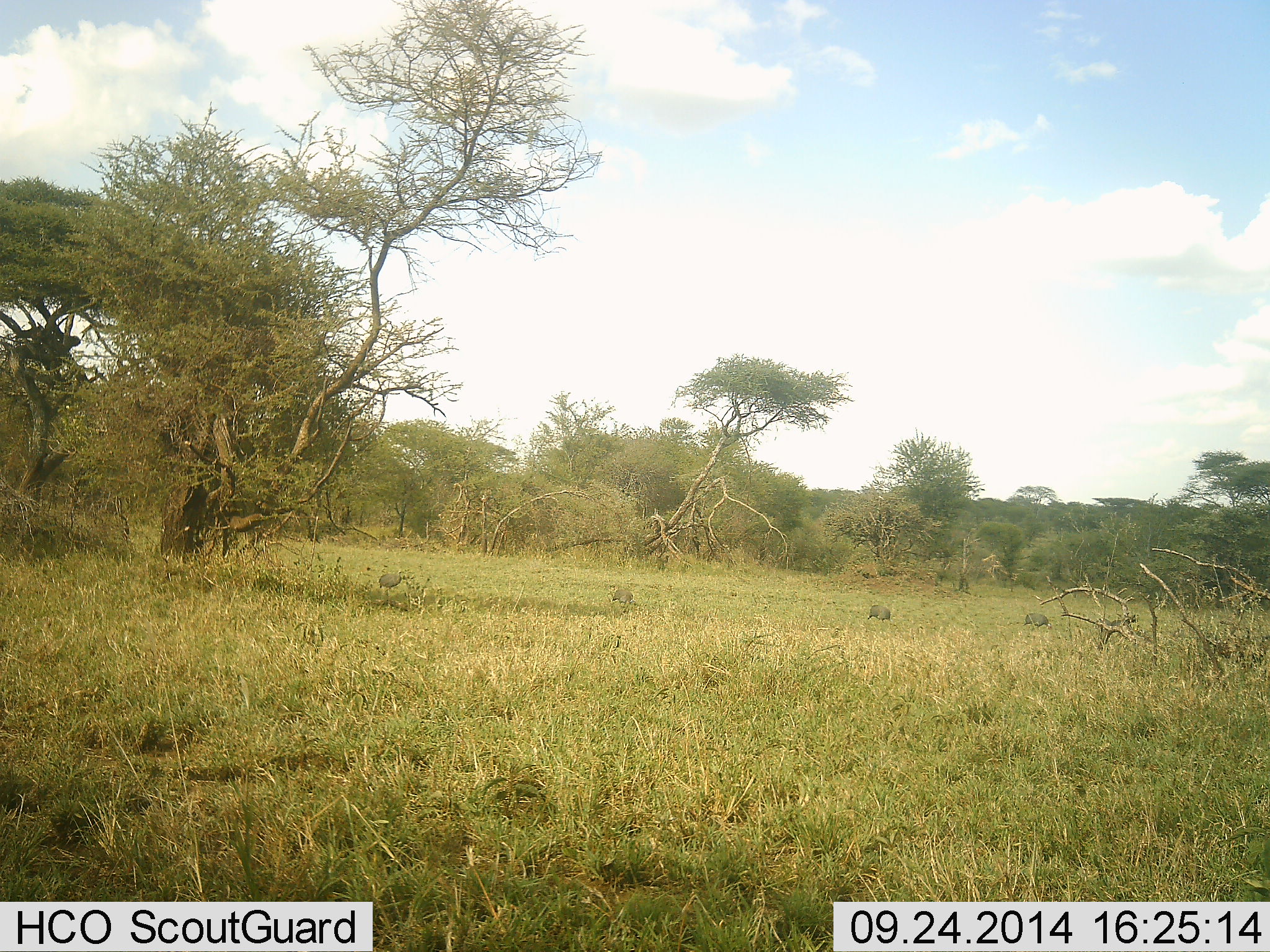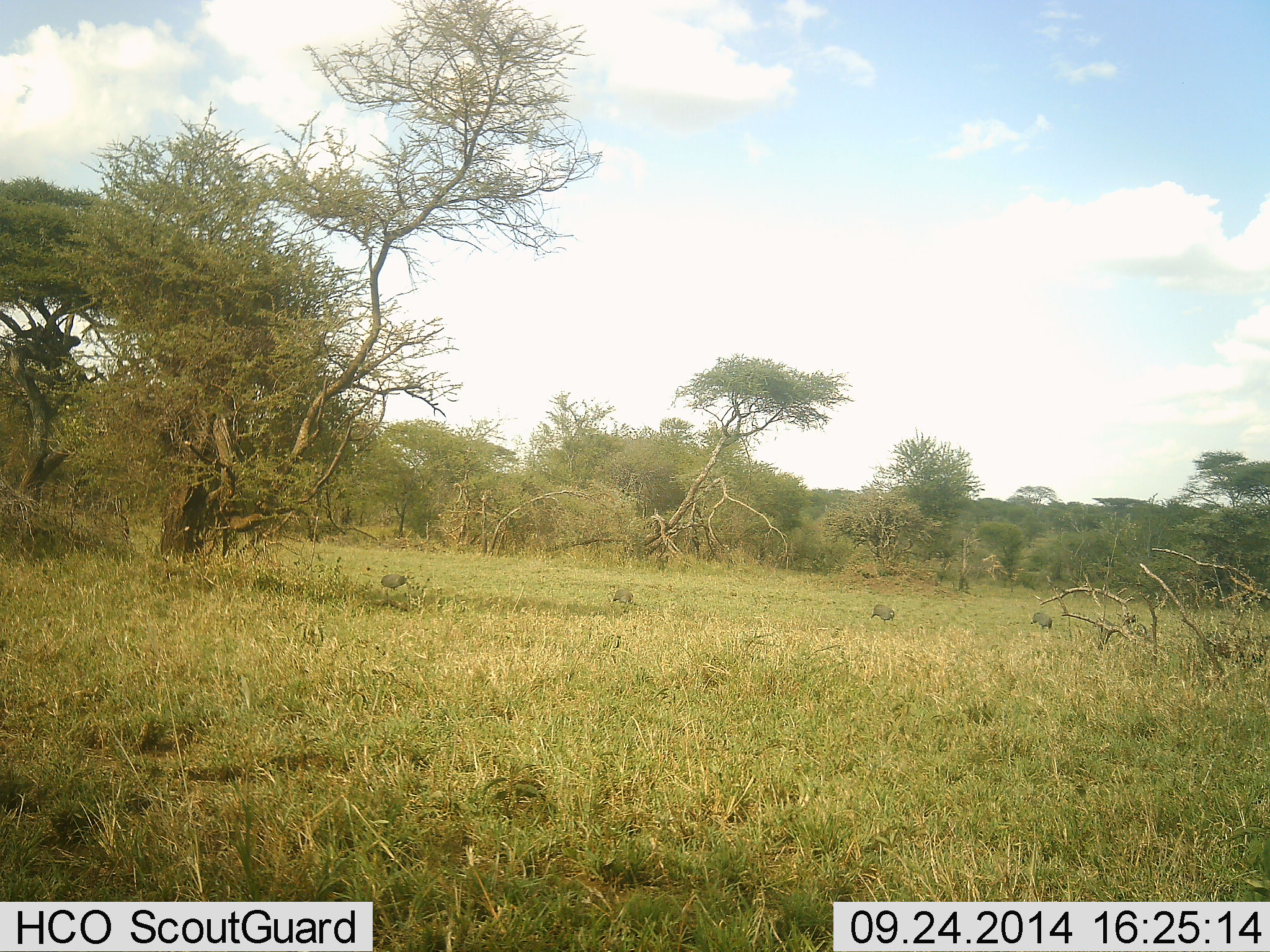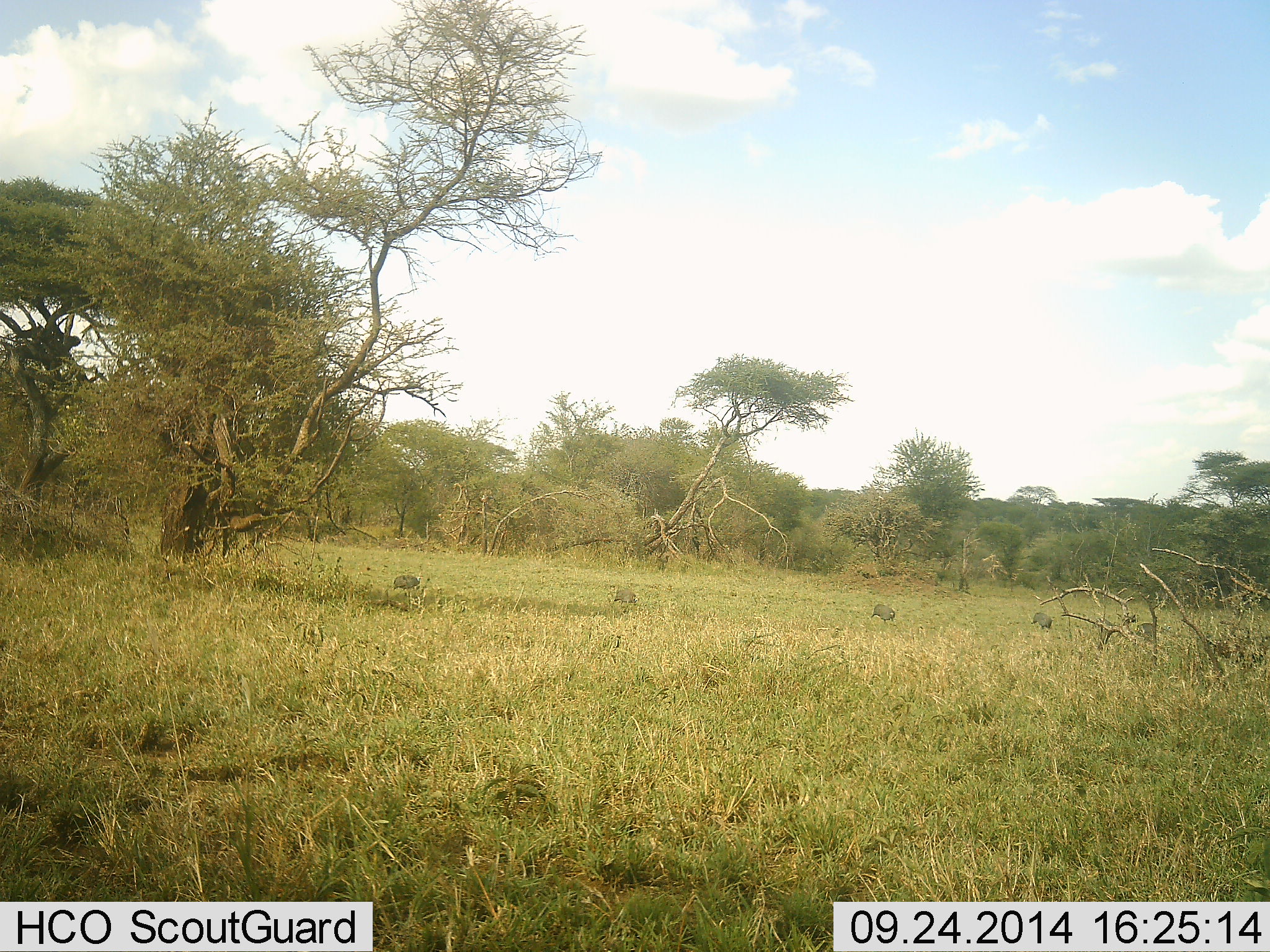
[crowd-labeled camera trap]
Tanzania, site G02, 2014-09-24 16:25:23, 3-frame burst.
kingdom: Animalia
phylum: Chordata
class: Aves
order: Galliformes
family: Numididae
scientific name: Numididae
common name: guinea fowl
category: guineafowl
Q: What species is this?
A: Guineafowl (guinea fowl) (Numididae).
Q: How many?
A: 6.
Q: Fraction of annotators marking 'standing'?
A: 40%.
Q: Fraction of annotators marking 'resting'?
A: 0%.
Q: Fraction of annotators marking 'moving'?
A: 60%.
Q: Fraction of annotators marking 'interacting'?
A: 0%.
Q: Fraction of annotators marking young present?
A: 0%.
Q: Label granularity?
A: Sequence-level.